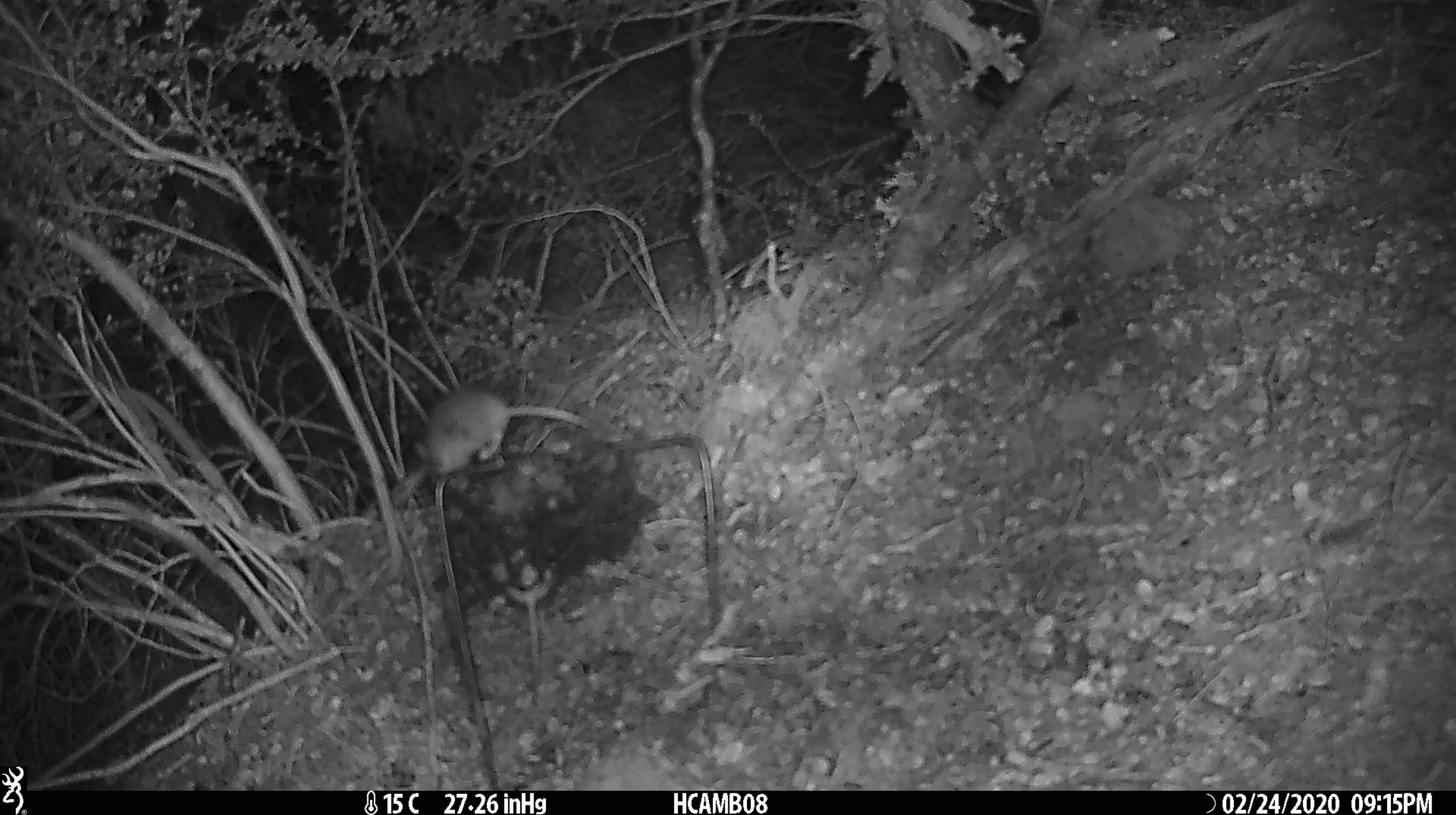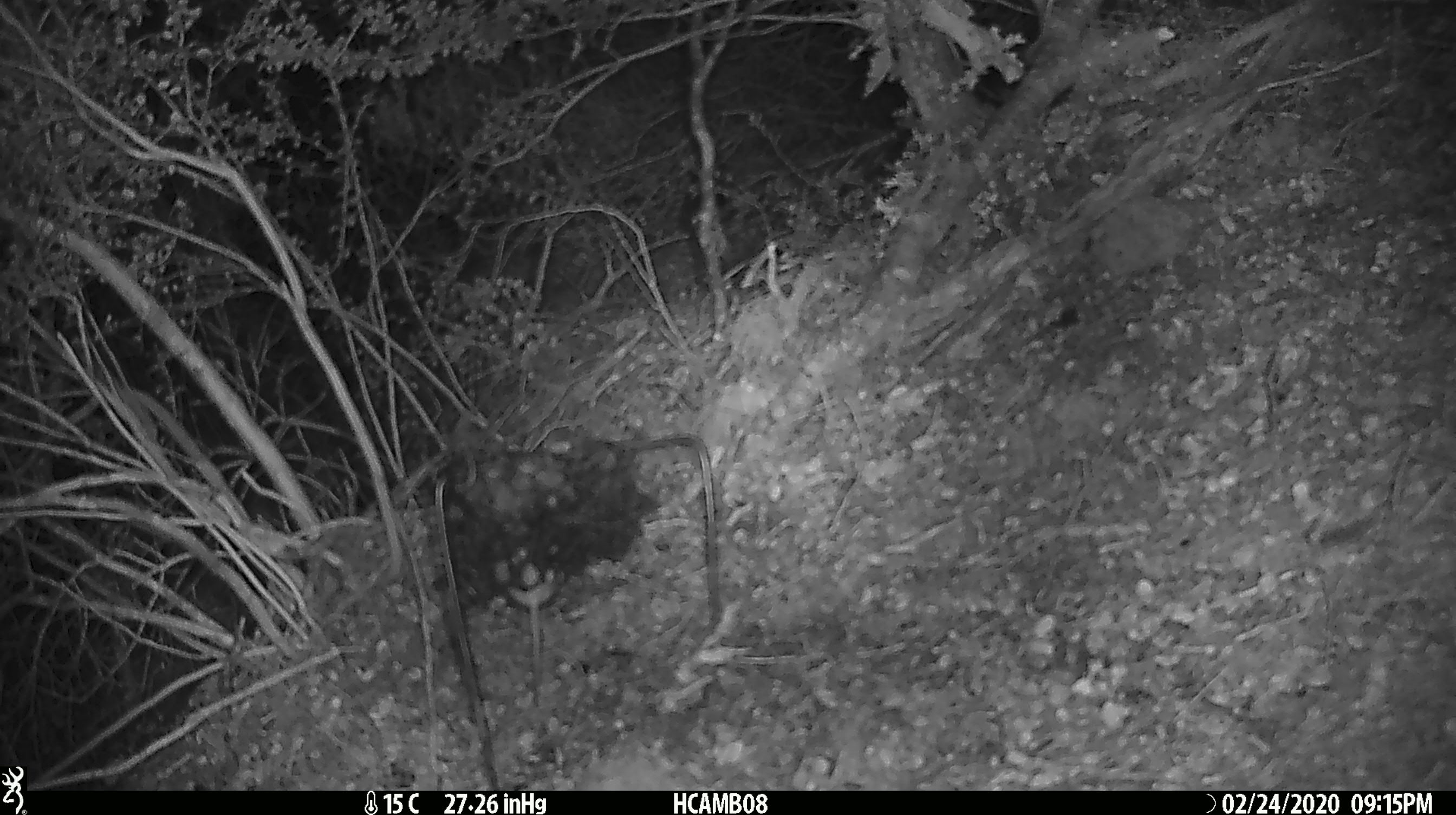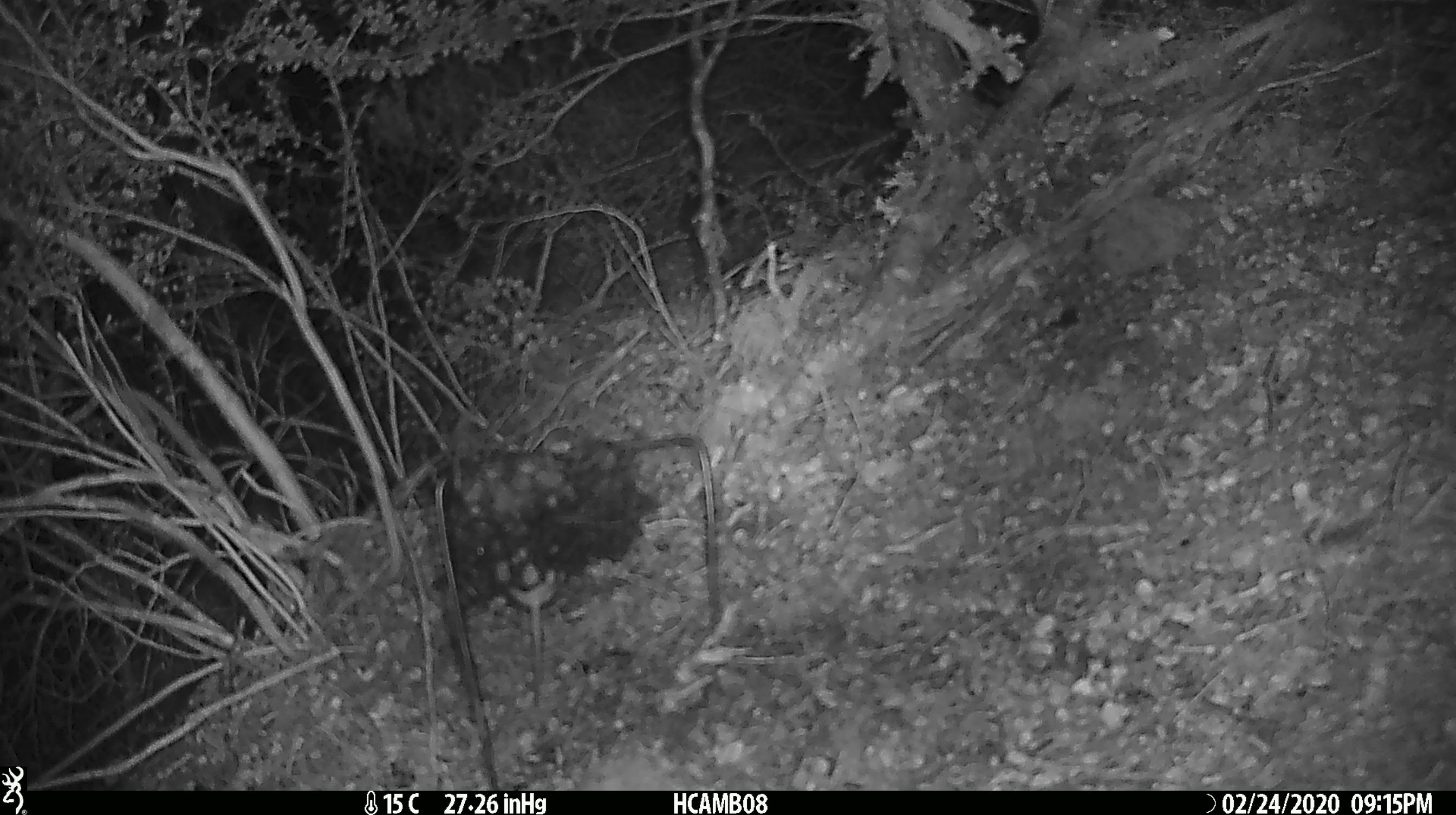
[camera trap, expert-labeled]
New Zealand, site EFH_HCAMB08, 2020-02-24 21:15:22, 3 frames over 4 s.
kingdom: Animalia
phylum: Chordata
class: Mammalia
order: Rodentia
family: Muridae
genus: Mus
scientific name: Mus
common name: mouse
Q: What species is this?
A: Mouse (Mus).